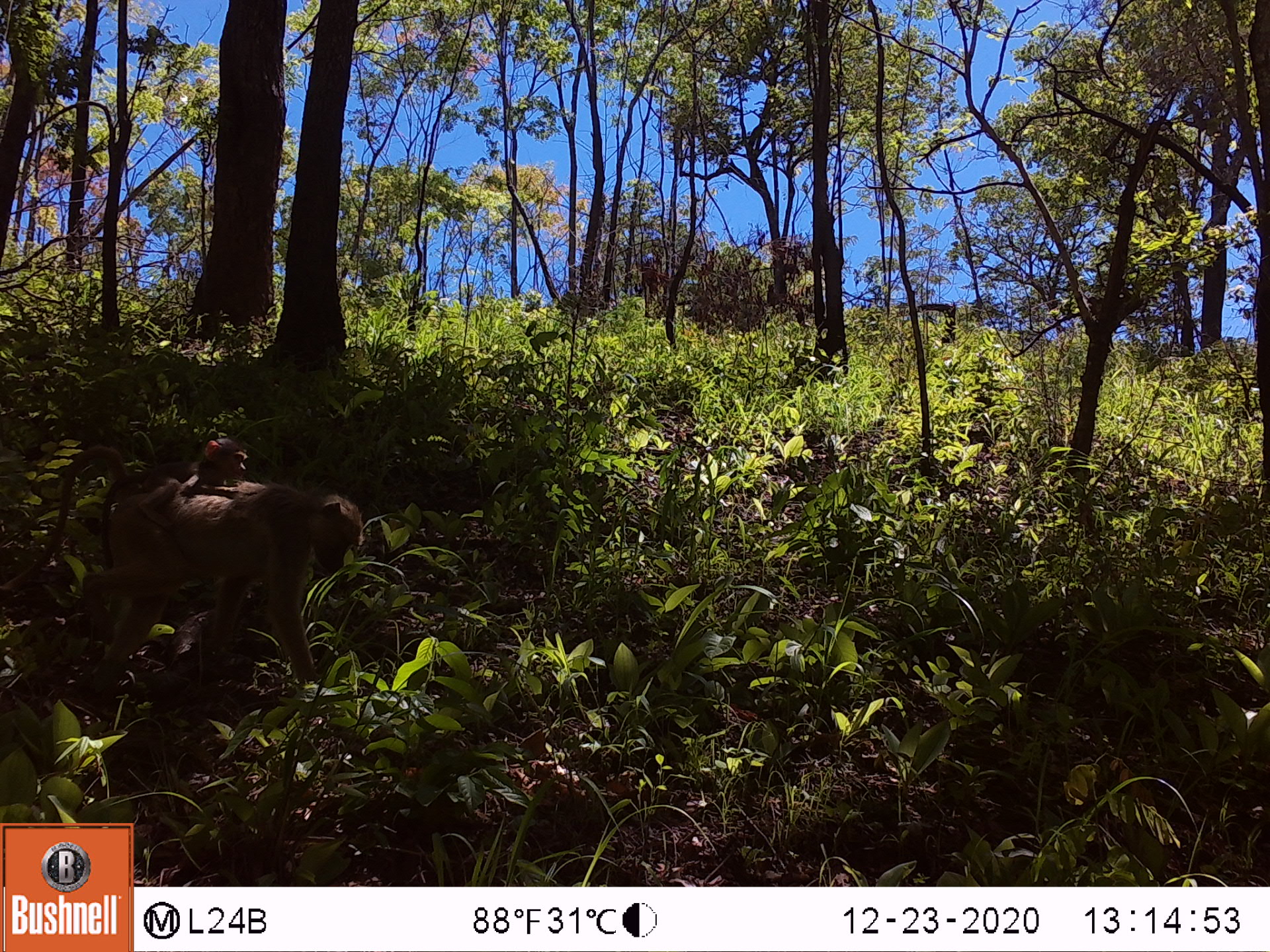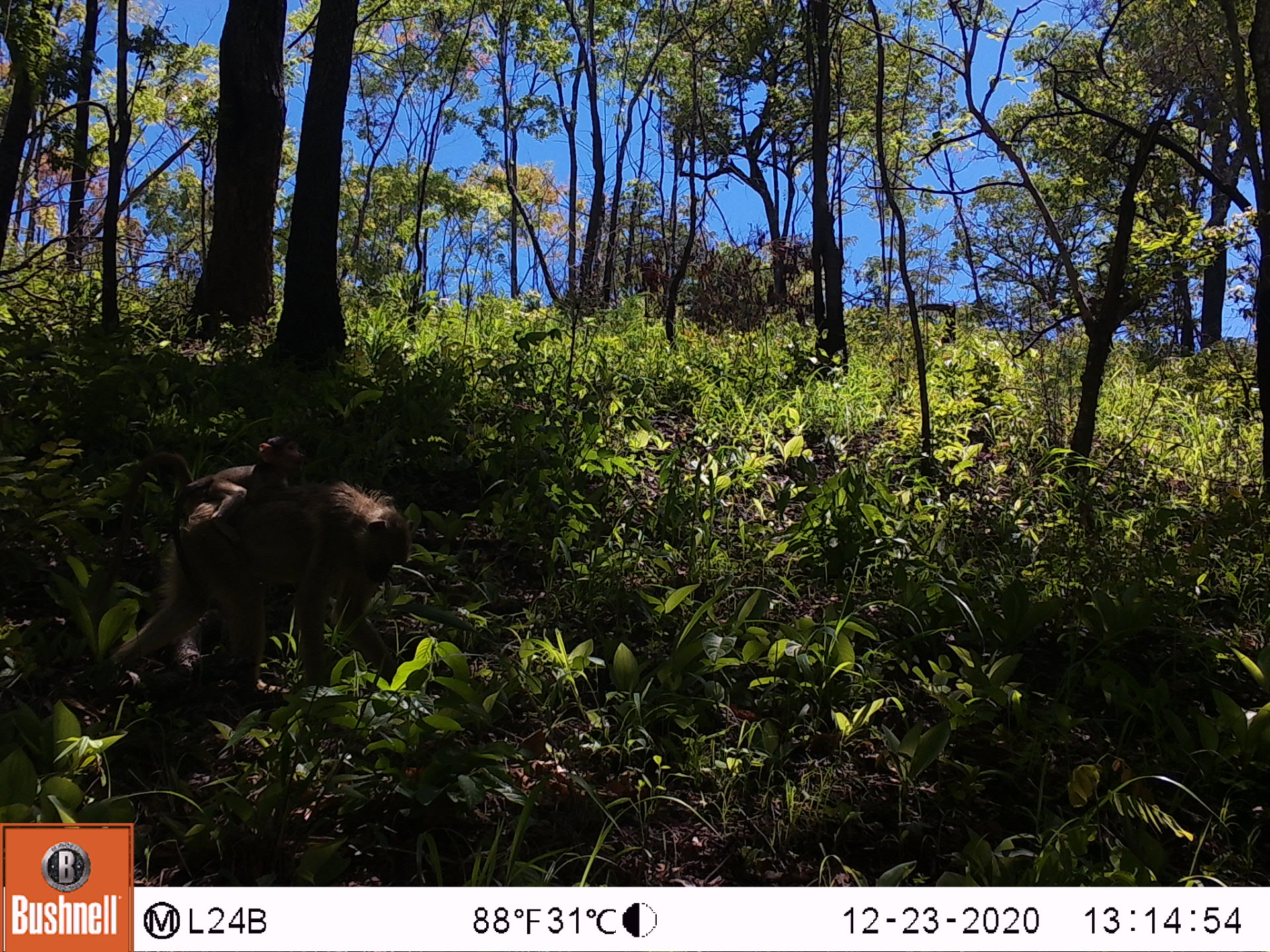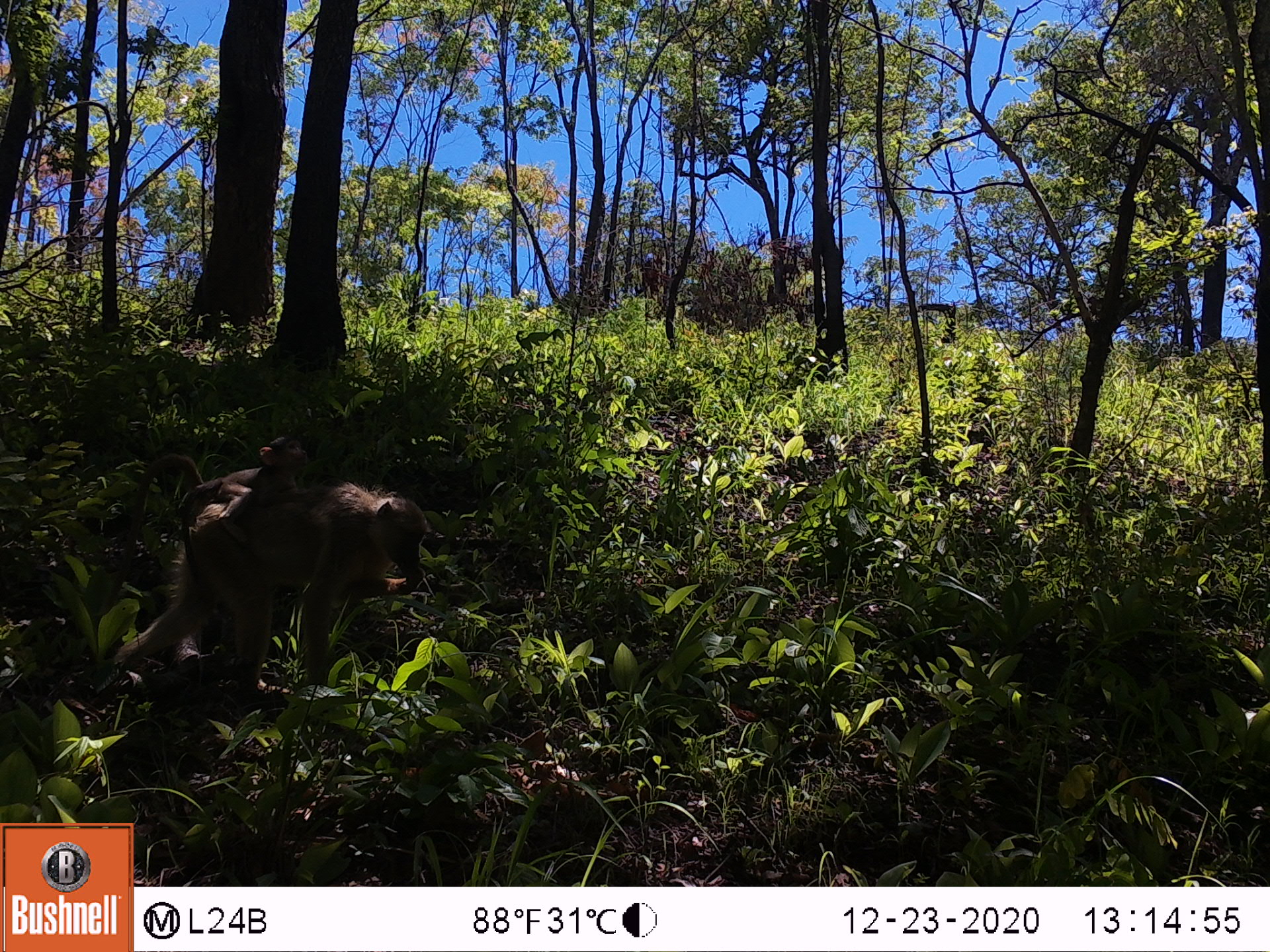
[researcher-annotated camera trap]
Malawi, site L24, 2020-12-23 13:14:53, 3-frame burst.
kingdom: Animalia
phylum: Chordata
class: Mammalia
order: Primates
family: Cercopithecidae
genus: Papio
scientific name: Papio cynocephalus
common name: yellow baboon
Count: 2.